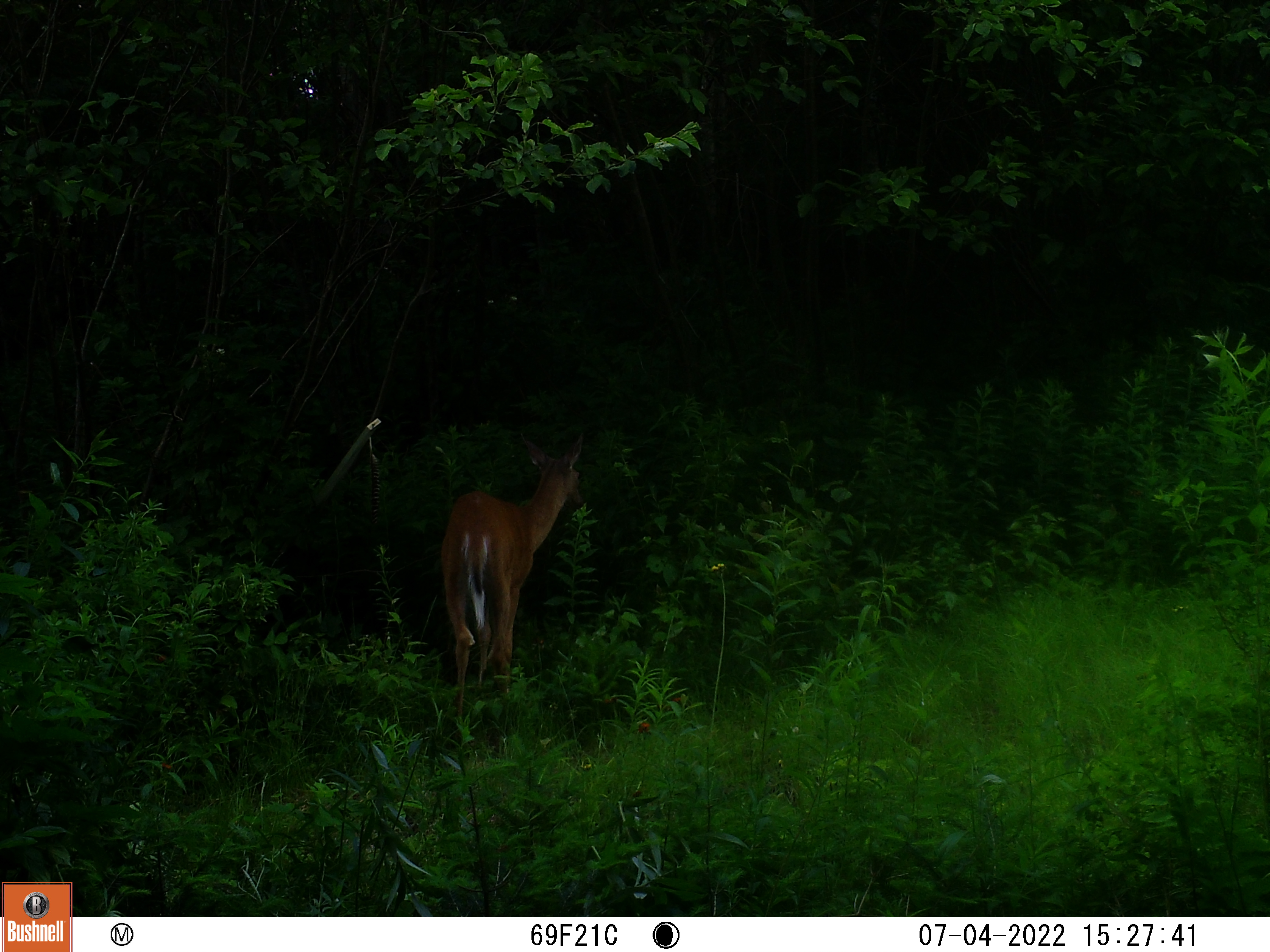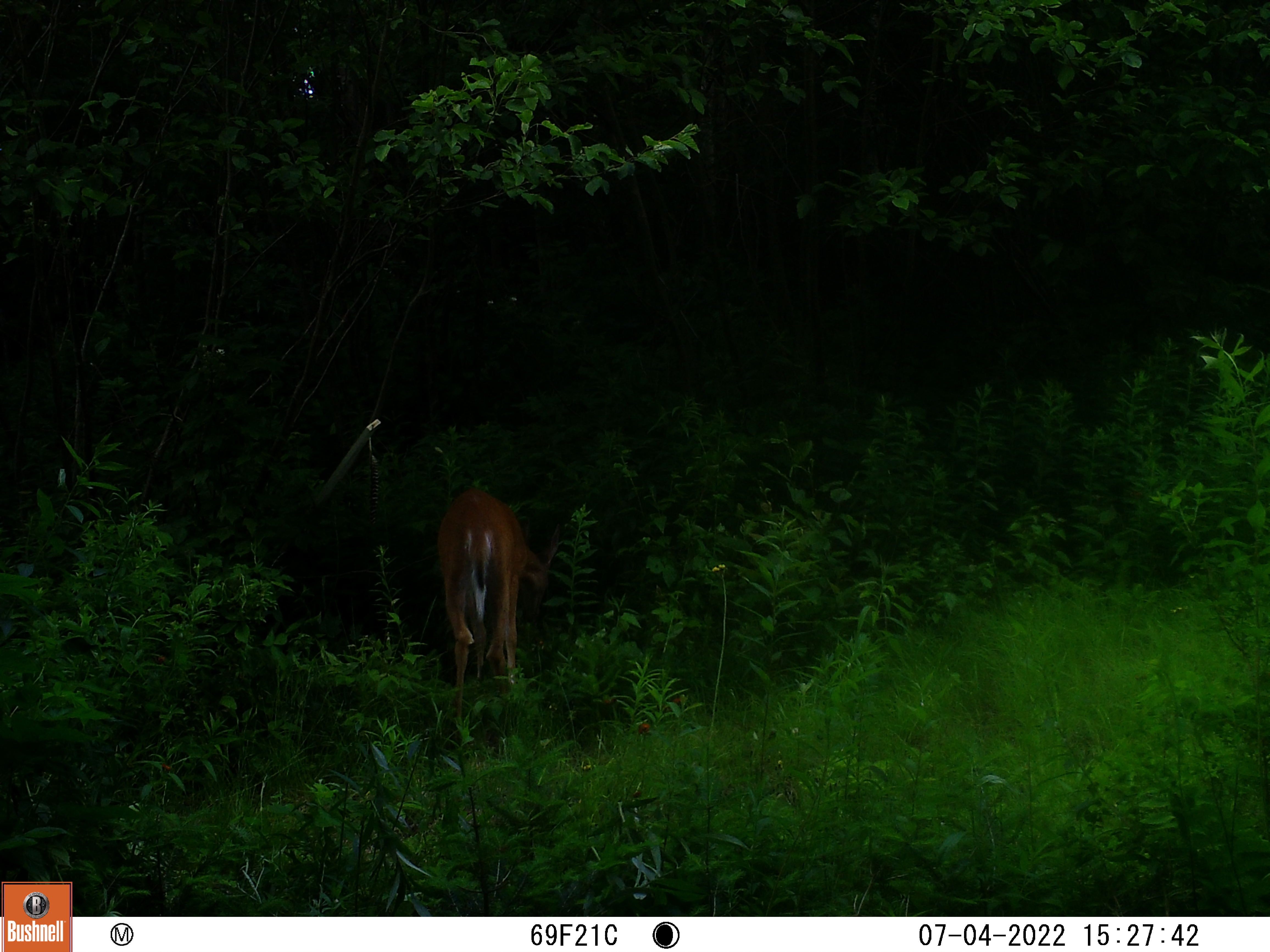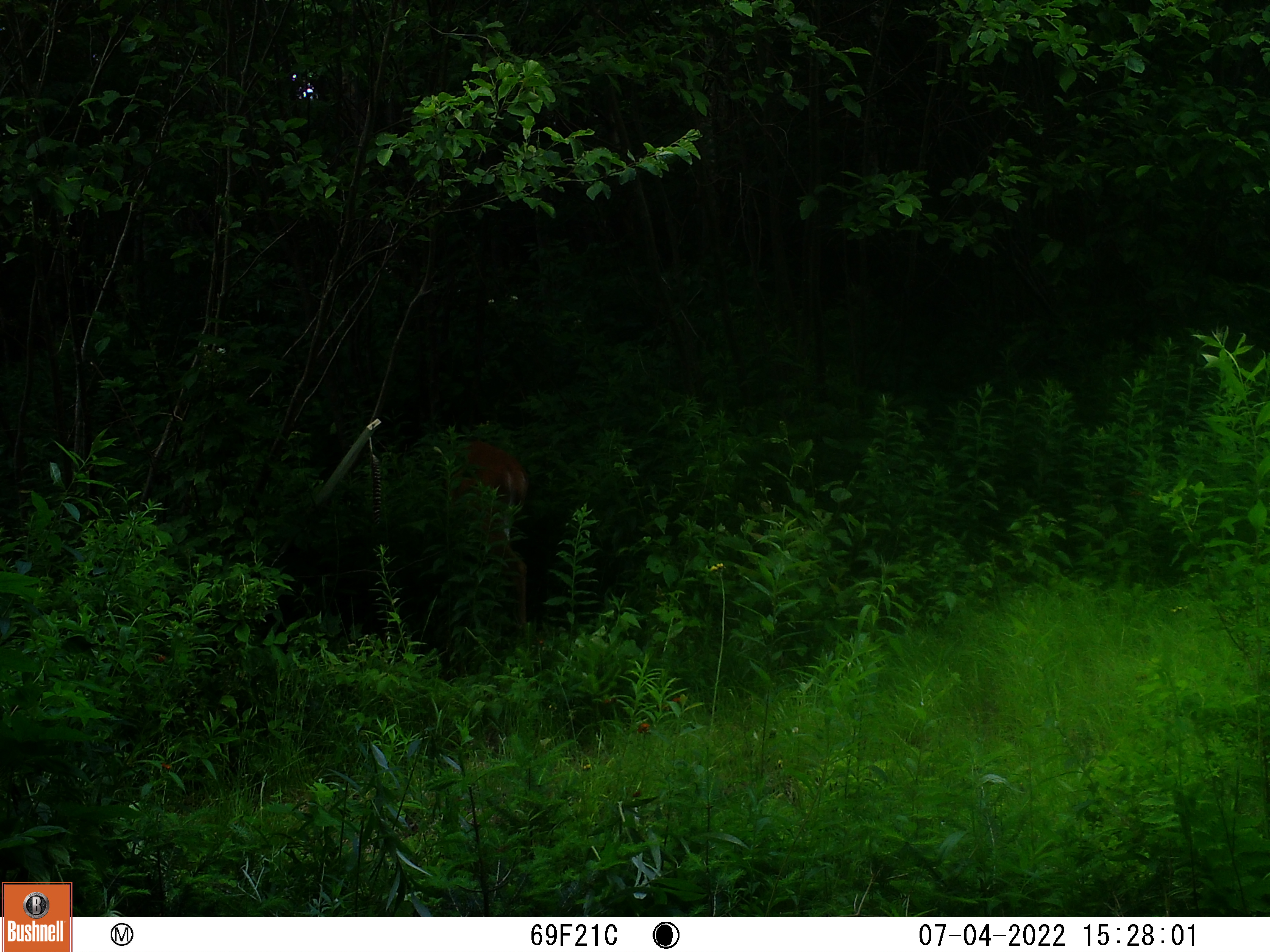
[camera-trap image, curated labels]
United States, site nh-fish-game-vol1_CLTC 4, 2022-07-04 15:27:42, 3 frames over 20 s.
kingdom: Animalia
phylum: Chordata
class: Mammalia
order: Artiodactyla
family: Cervidae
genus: Odocoileus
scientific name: Odocoileus virginianus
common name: white-tailed deer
White-tailed deer (Odocoileus virginianus).